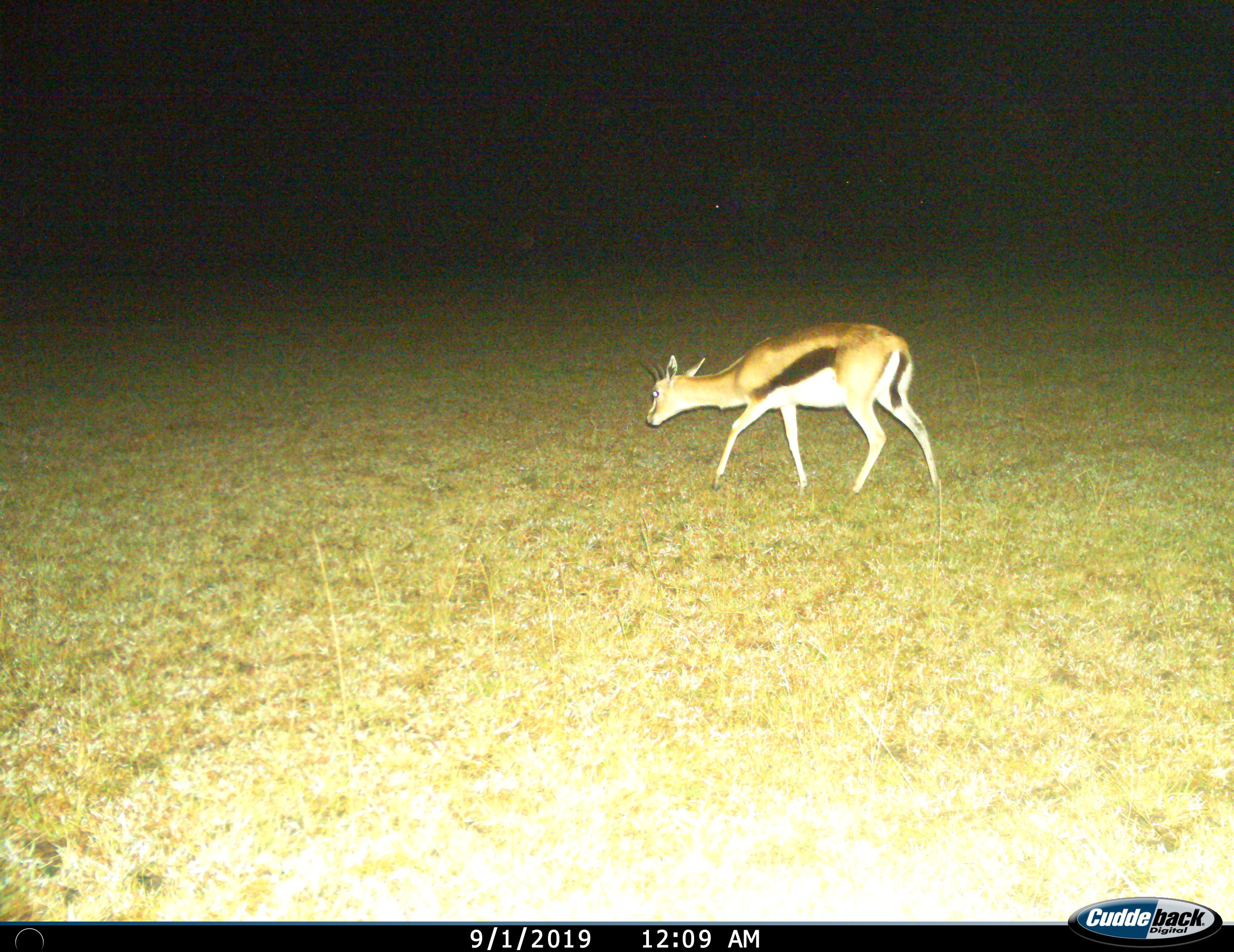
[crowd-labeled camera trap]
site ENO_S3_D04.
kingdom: Animalia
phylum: Chordata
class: Mammalia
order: Artiodactyla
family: Bovidae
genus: Eudorcas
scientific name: Eudorcas thomsonii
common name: thomson's gazelle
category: gazellethomsons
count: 1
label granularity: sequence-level